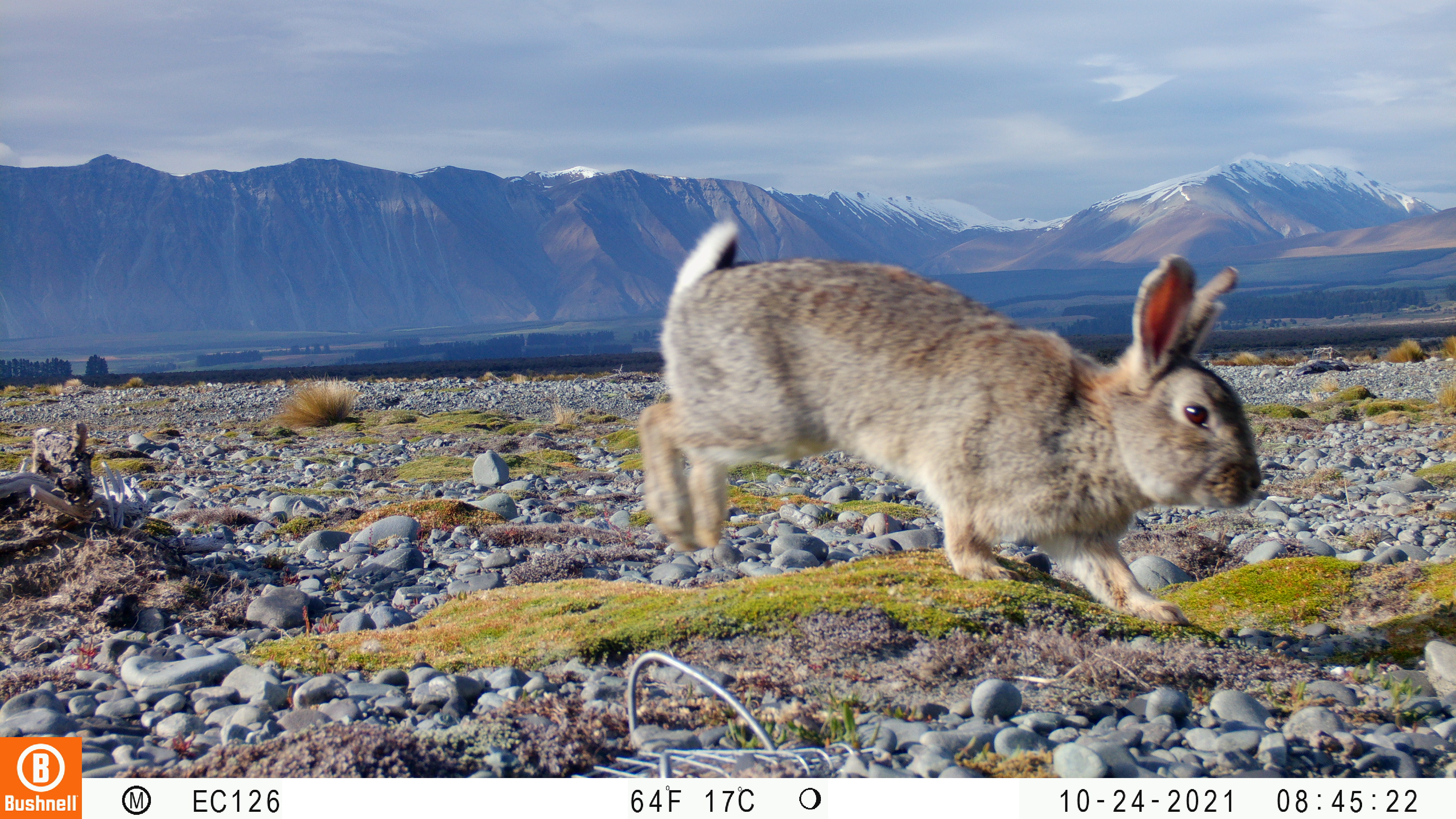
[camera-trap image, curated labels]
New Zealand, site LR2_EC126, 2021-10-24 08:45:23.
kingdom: Animalia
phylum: Chordata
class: Mammalia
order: Lagomorpha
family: Leporidae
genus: Oryctolagus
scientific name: Oryctolagus cuniculus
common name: european rabbit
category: rabbit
Rabbit (european rabbit) (Oryctolagus cuniculus).